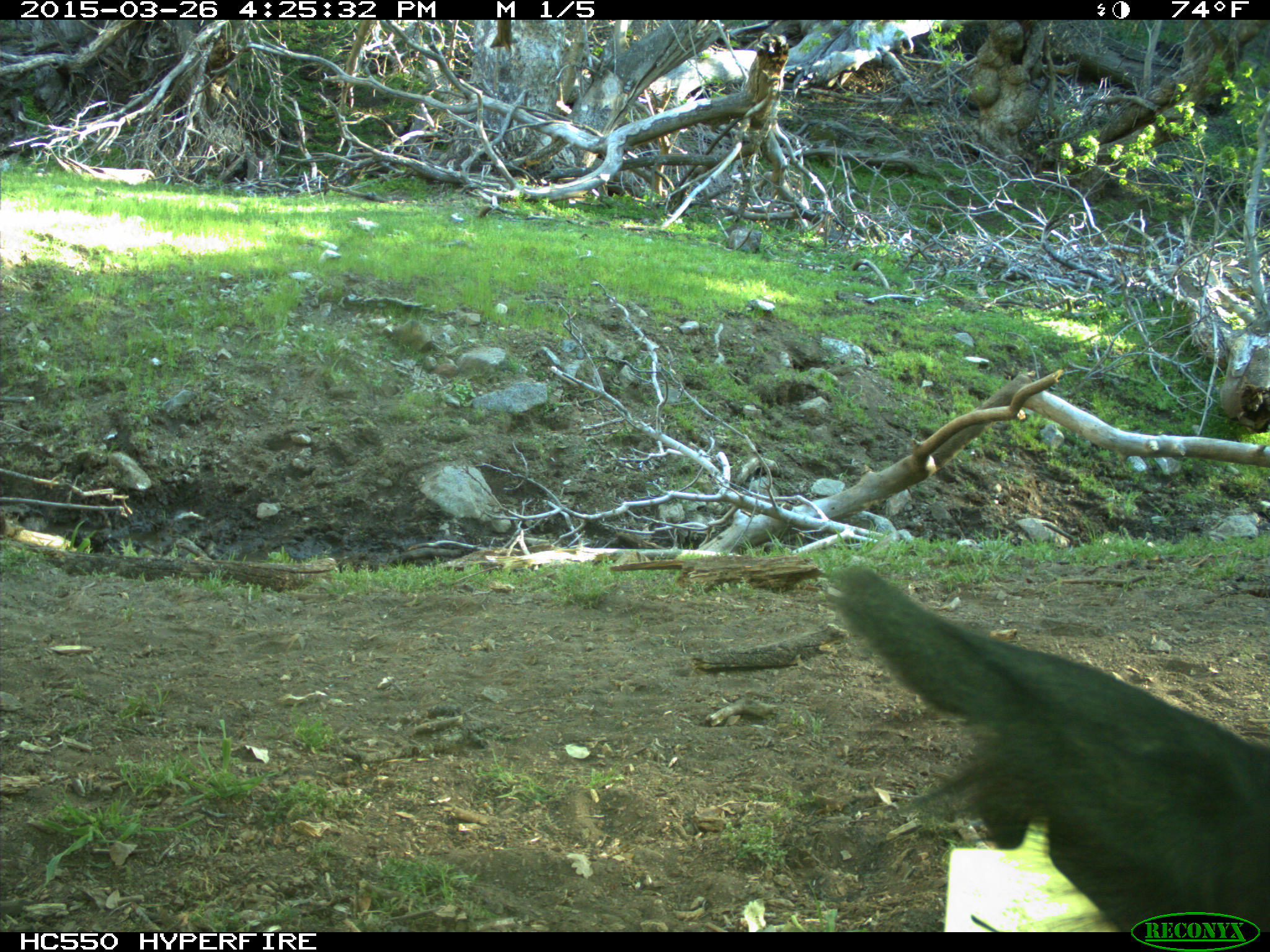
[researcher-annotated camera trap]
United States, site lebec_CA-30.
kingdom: Animalia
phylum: Chordata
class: Mammalia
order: Artiodactyla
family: Bovidae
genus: Bos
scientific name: Bos taurus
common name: domestic cow